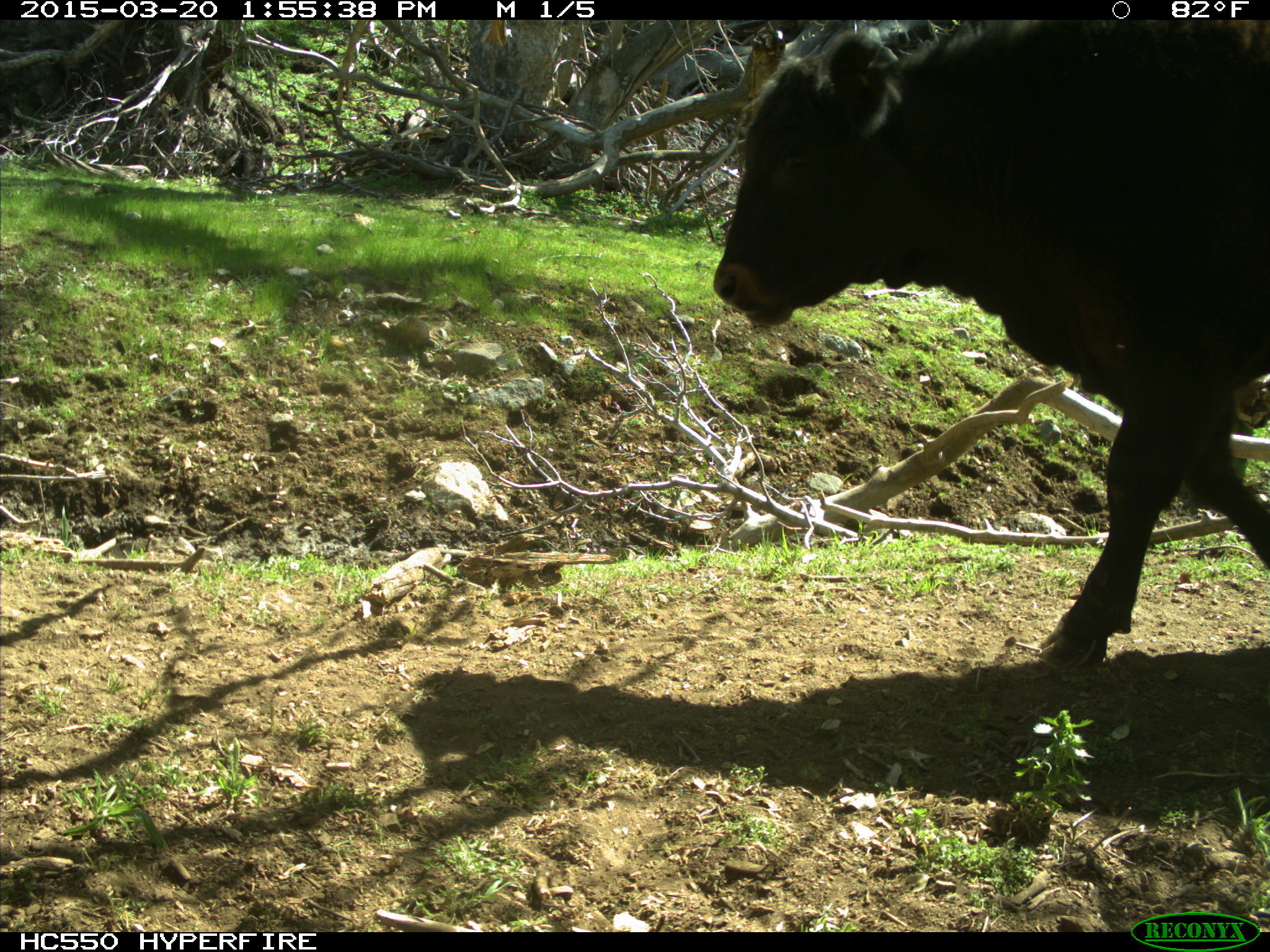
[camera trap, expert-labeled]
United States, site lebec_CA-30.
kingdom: Animalia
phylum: Chordata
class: Mammalia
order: Artiodactyla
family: Bovidae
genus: Bos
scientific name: Bos taurus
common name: domestic cow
Bos taurus (domestic cow).